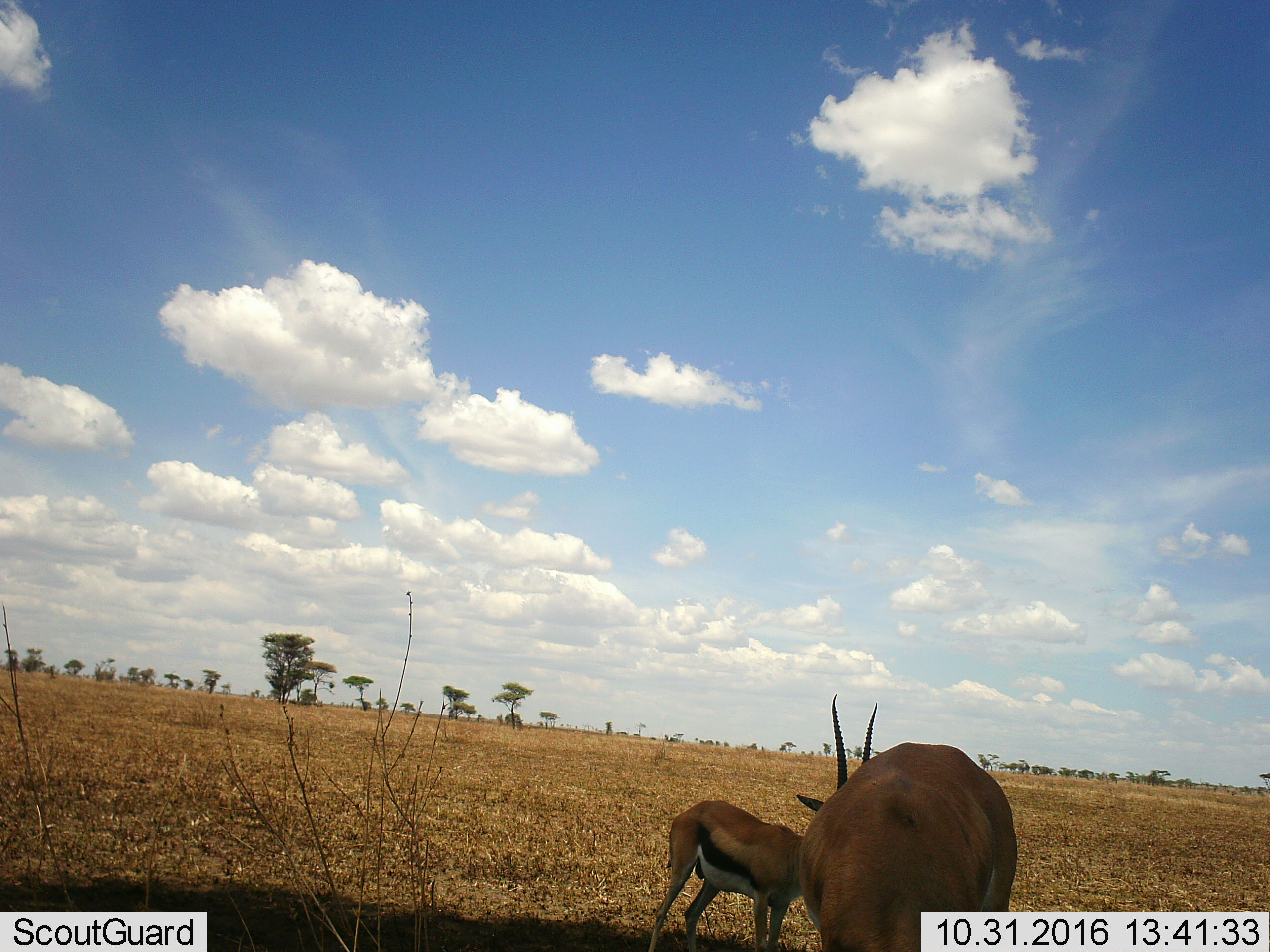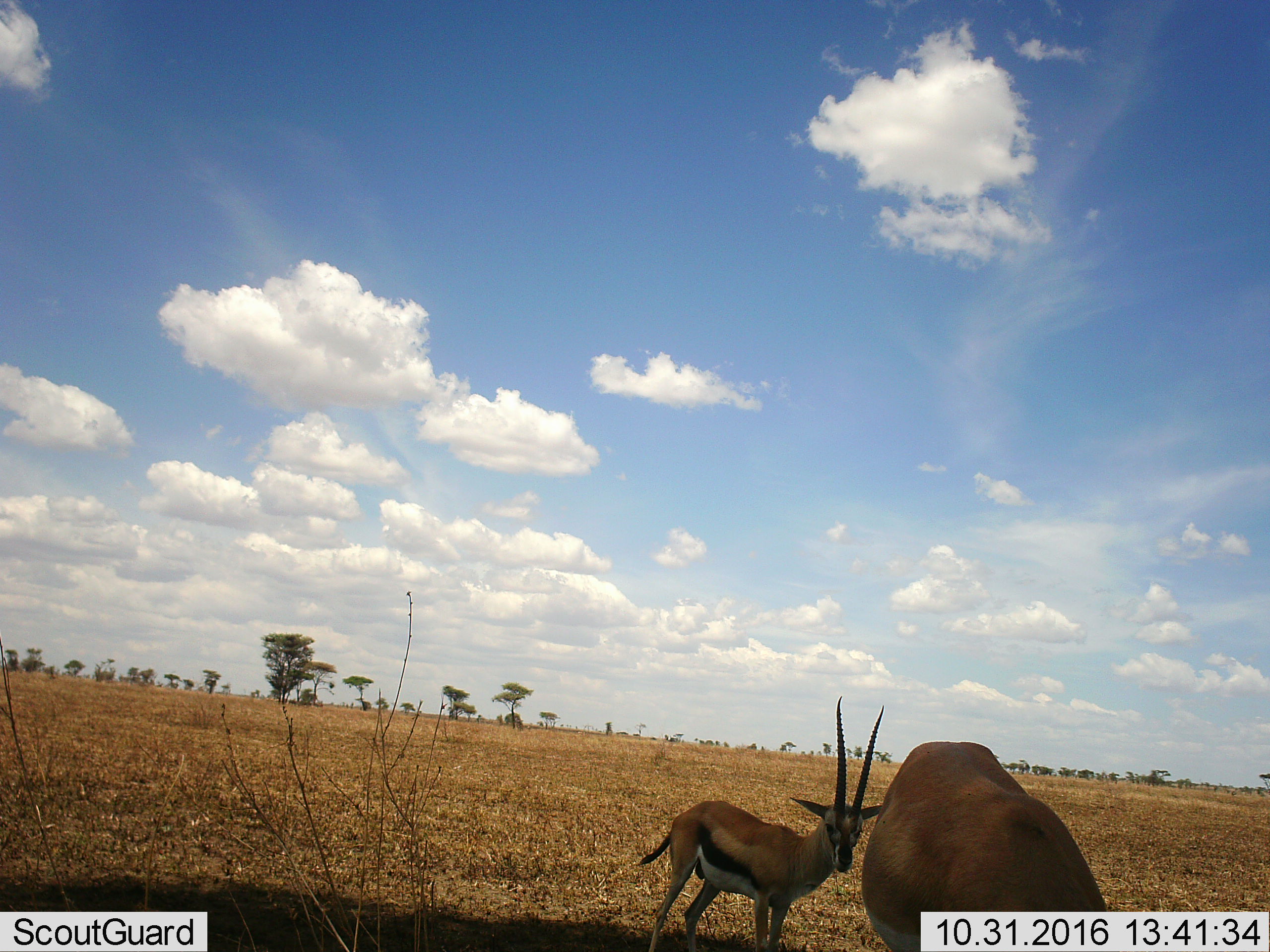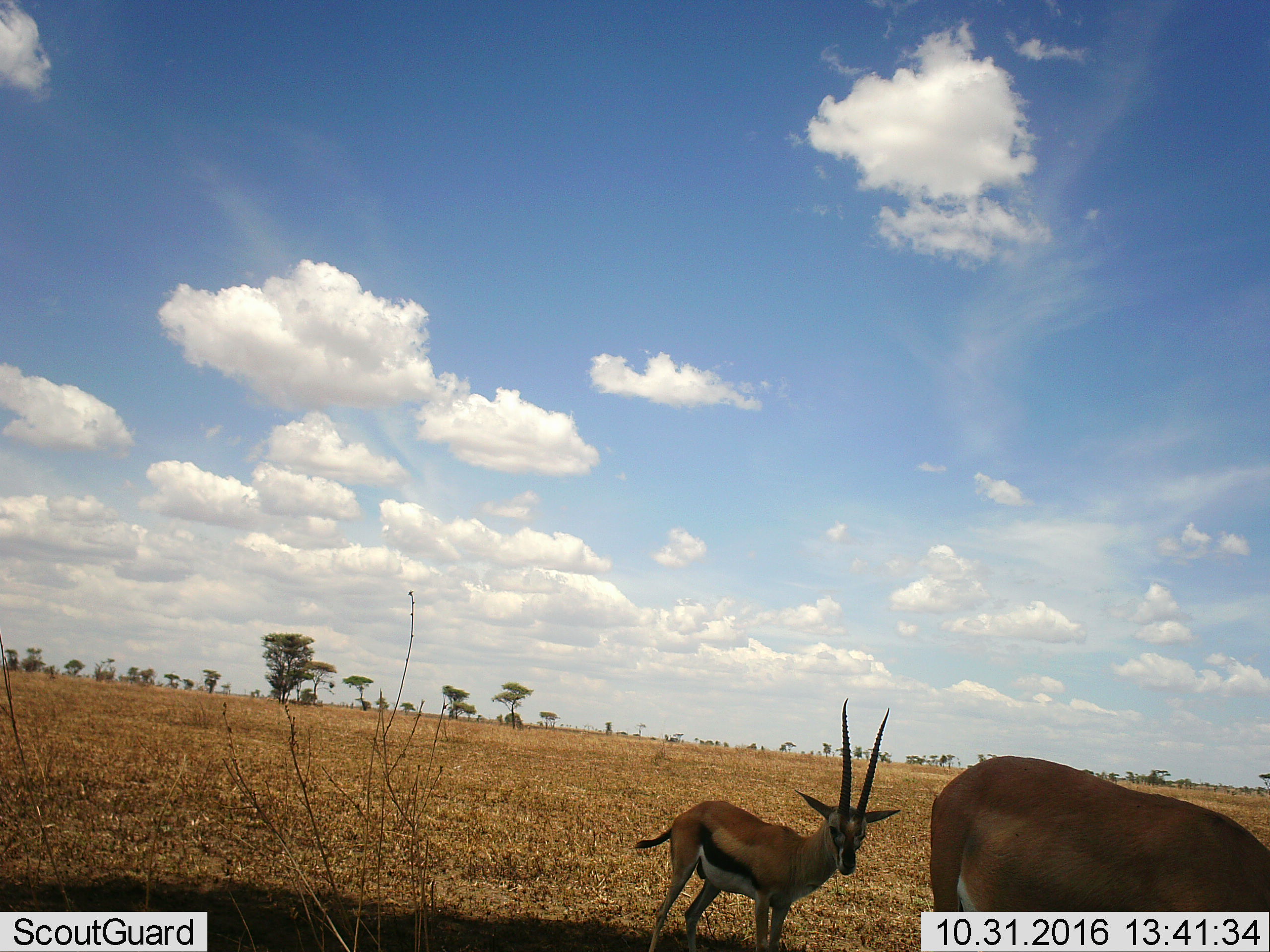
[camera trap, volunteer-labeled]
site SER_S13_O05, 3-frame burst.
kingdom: Animalia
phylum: Chordata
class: Mammalia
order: Artiodactyla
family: Bovidae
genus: Eudorcas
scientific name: Eudorcas thomsonii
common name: thomson's gazelle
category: gazellethomsons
Gazellethomsons (thomson's gazelle) (Eudorcas thomsonii), count 2. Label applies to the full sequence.